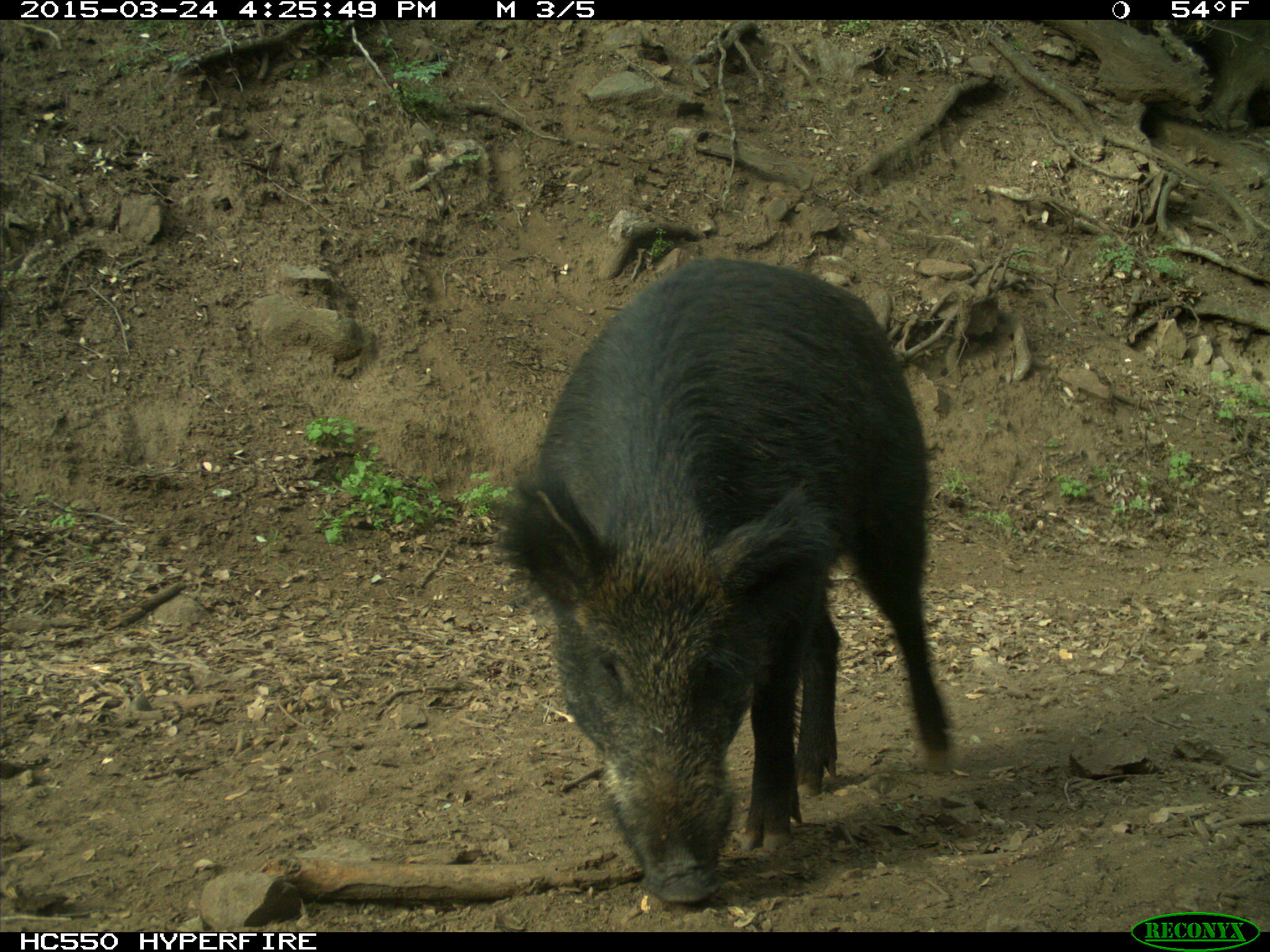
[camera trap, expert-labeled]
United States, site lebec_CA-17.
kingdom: Animalia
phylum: Chordata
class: Mammalia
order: Artiodactyla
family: Suidae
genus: Sus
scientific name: Sus scrofa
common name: wild boar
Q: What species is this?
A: Sus scrofa (wild boar).